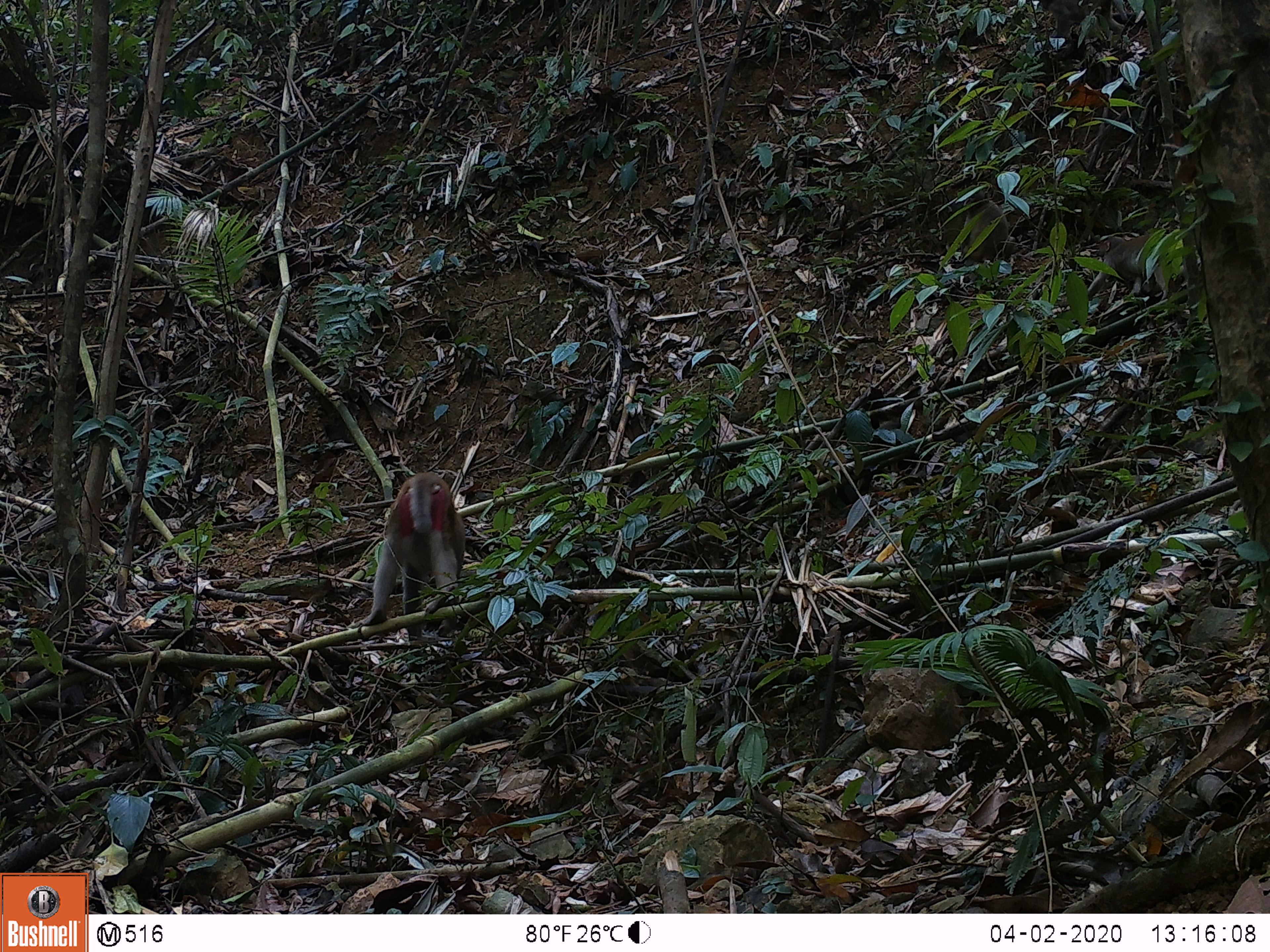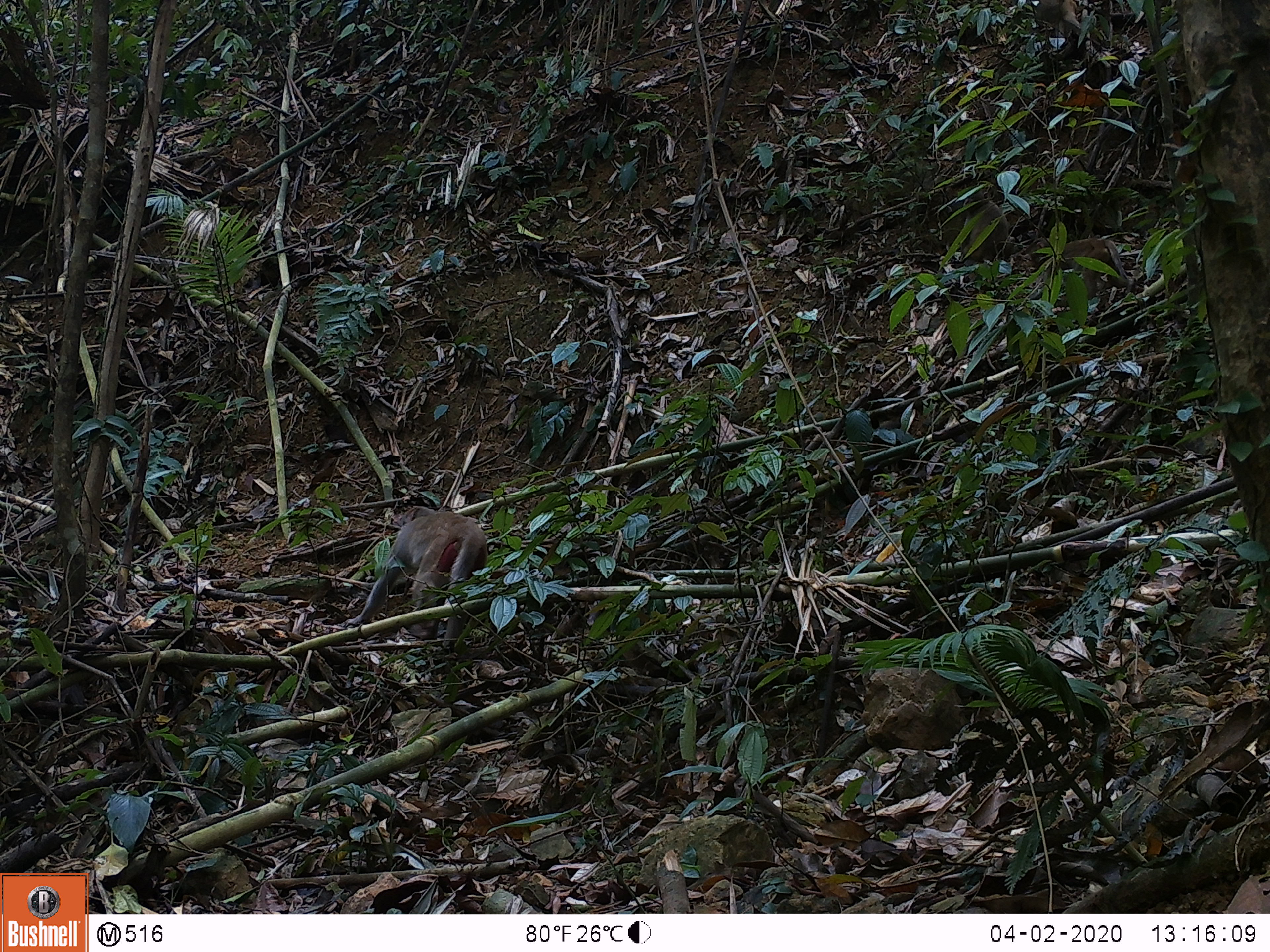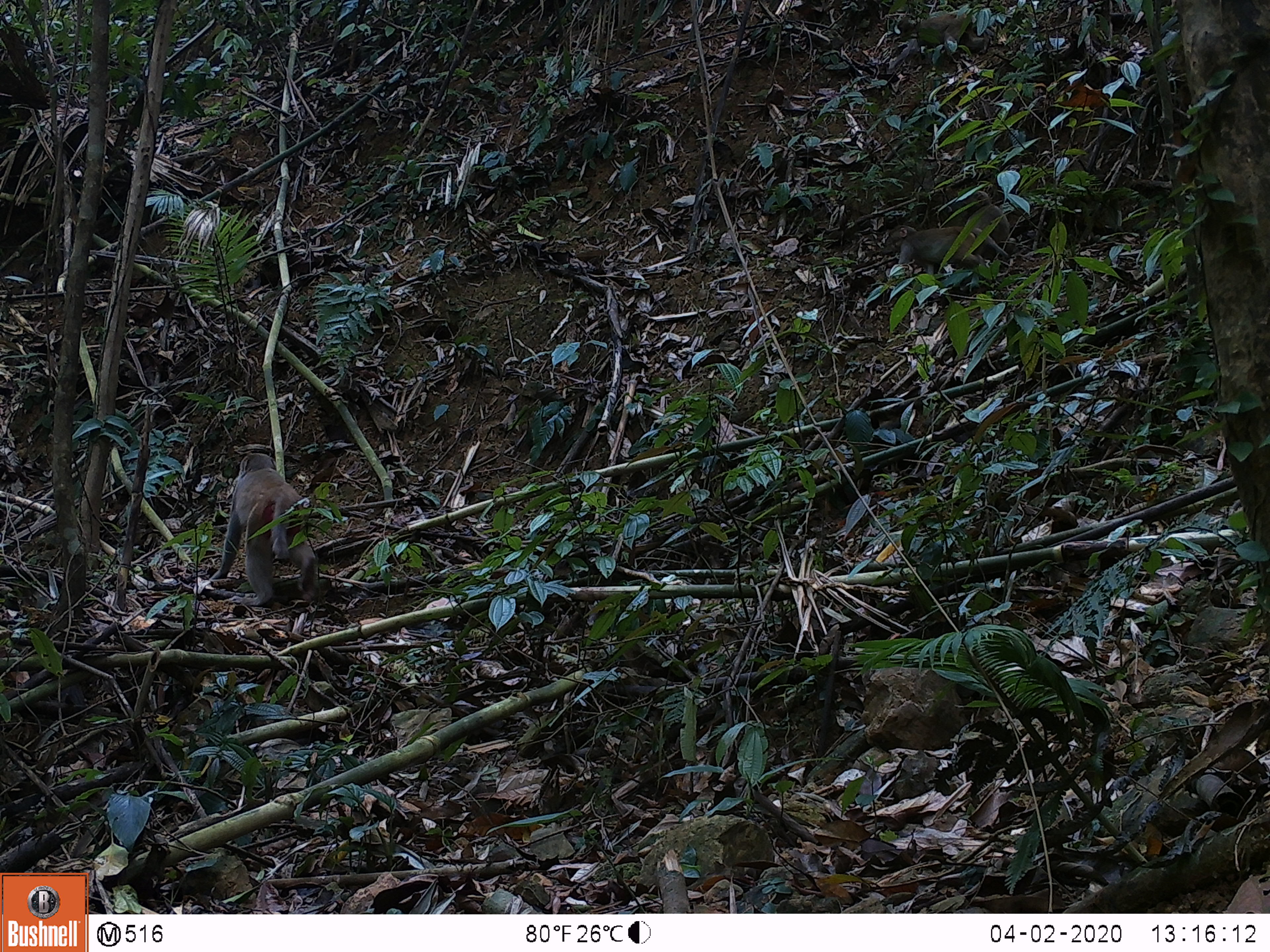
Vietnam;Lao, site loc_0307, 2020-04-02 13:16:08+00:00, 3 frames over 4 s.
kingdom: Animalia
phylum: Chordata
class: Mammalia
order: Primates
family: Cercopithecidae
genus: Macaca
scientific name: Macaca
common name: macaques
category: assam or rhesus macaque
Assam or rhesus macaque (macaques) (Macaca). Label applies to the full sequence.